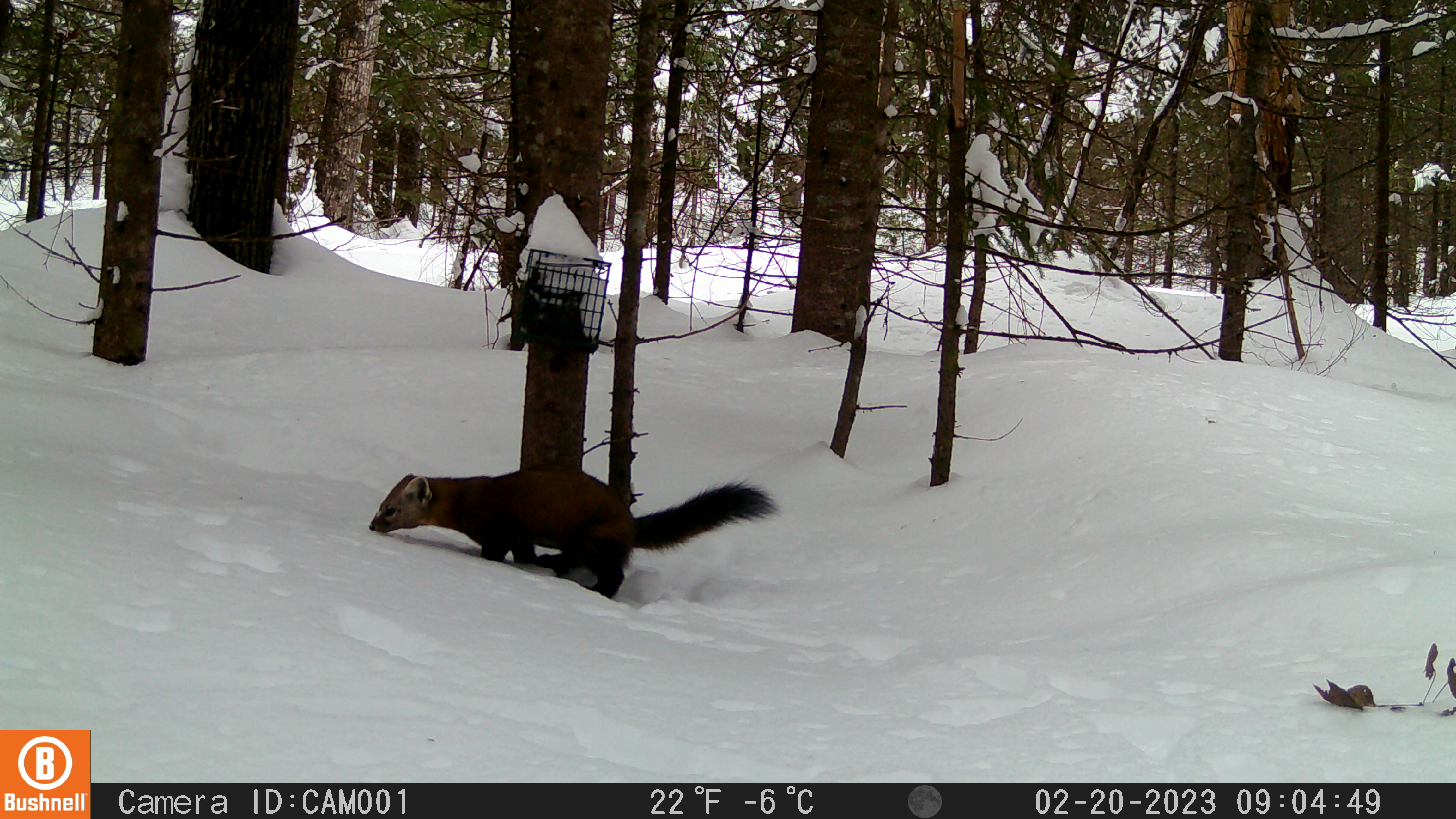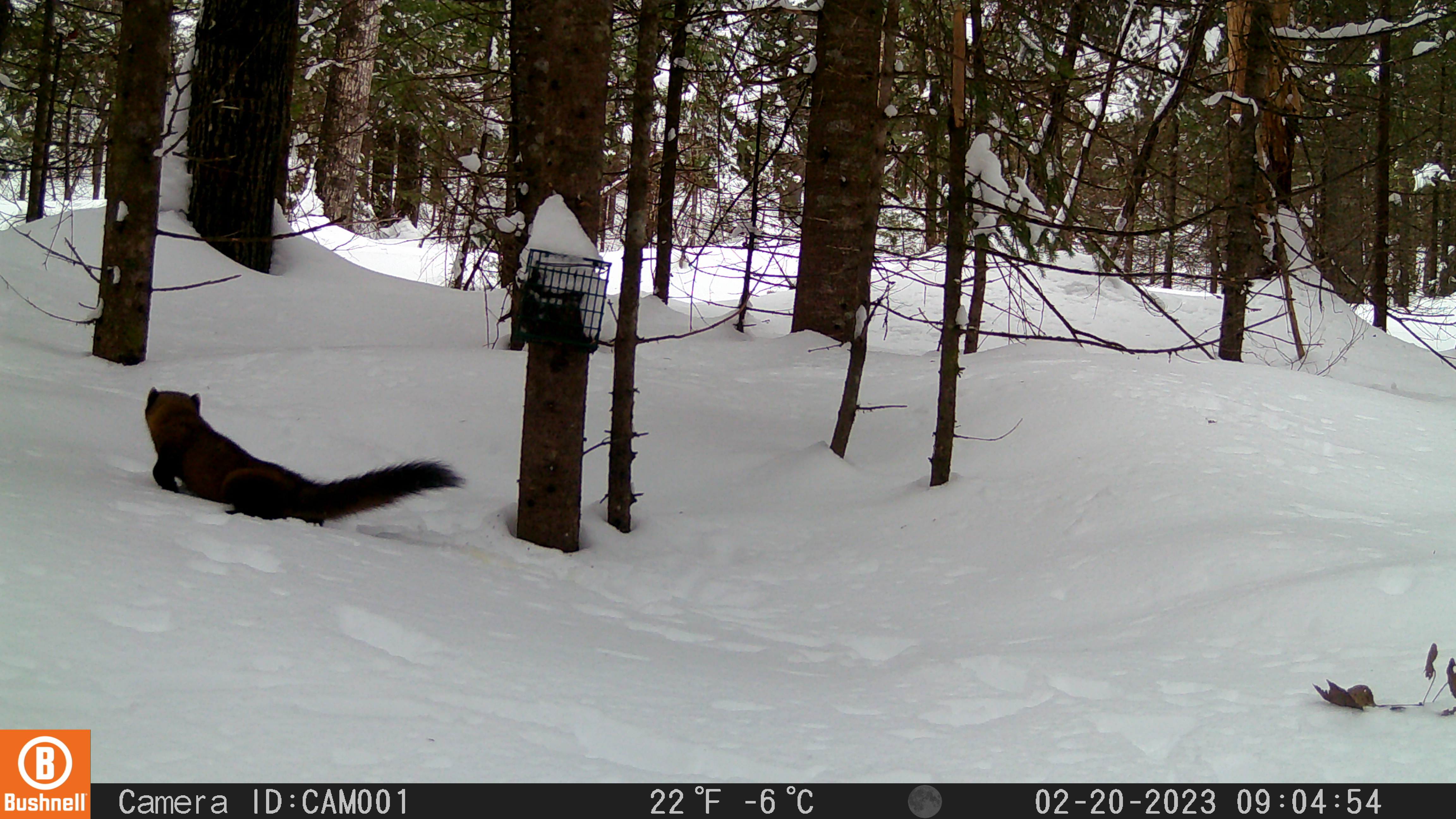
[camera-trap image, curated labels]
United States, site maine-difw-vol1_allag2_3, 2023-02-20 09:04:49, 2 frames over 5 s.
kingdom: Animalia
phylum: Chordata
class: Mammalia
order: Carnivora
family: Mustelidae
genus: Martes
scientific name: Martes americana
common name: american marten